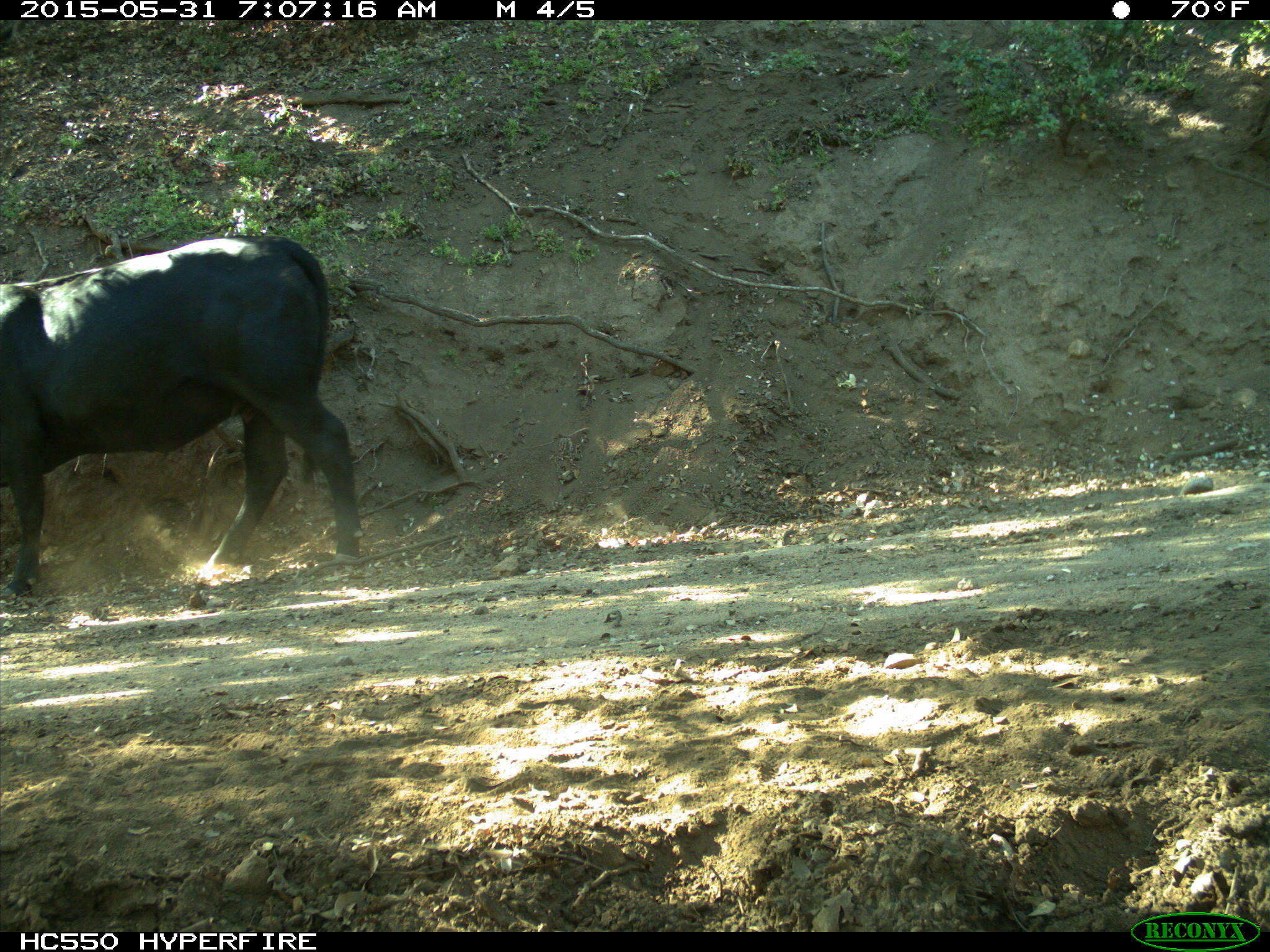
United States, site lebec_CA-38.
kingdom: Animalia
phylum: Chordata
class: Mammalia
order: Artiodactyla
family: Bovidae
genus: Bos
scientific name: Bos taurus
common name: domestic cow